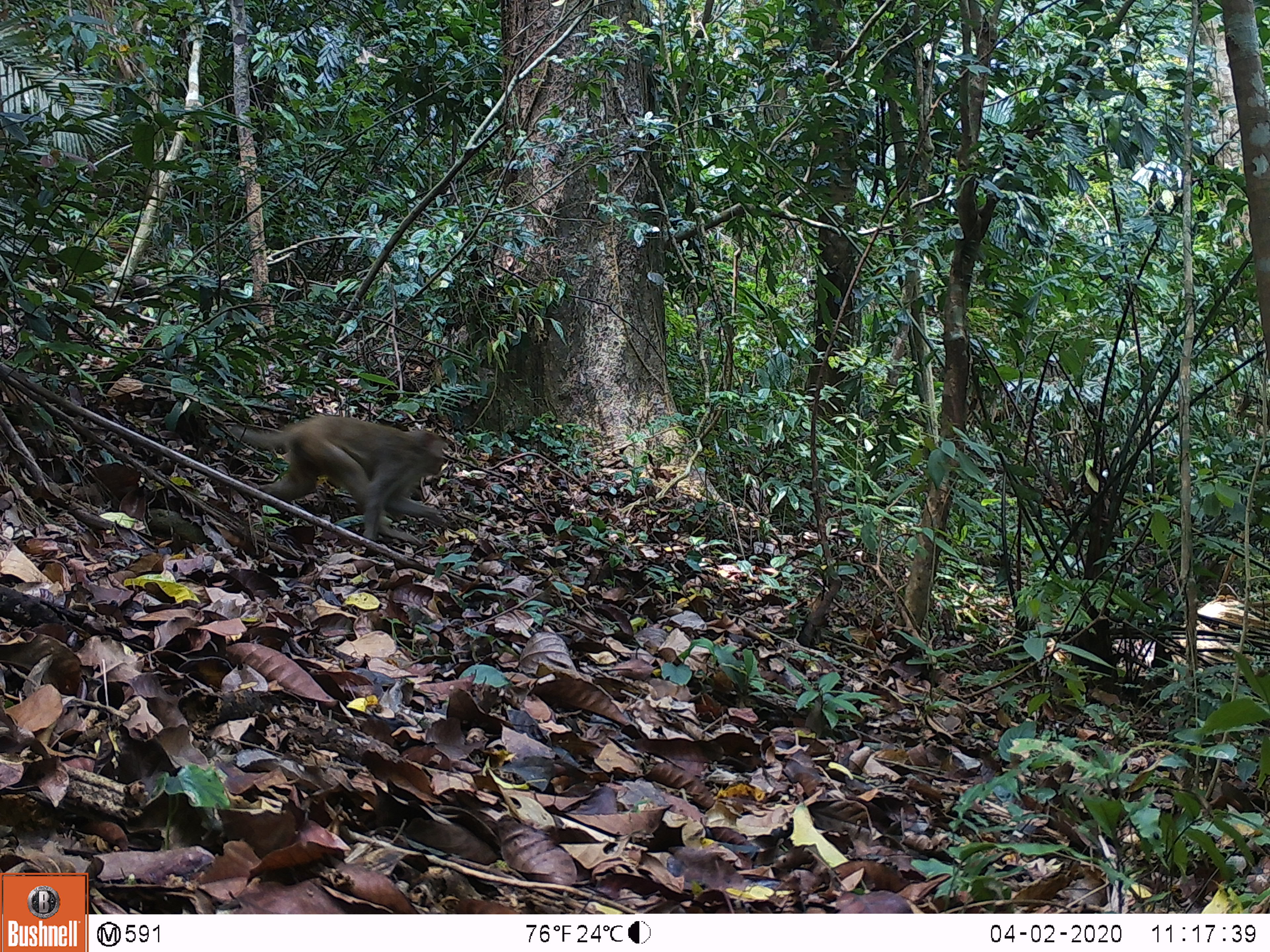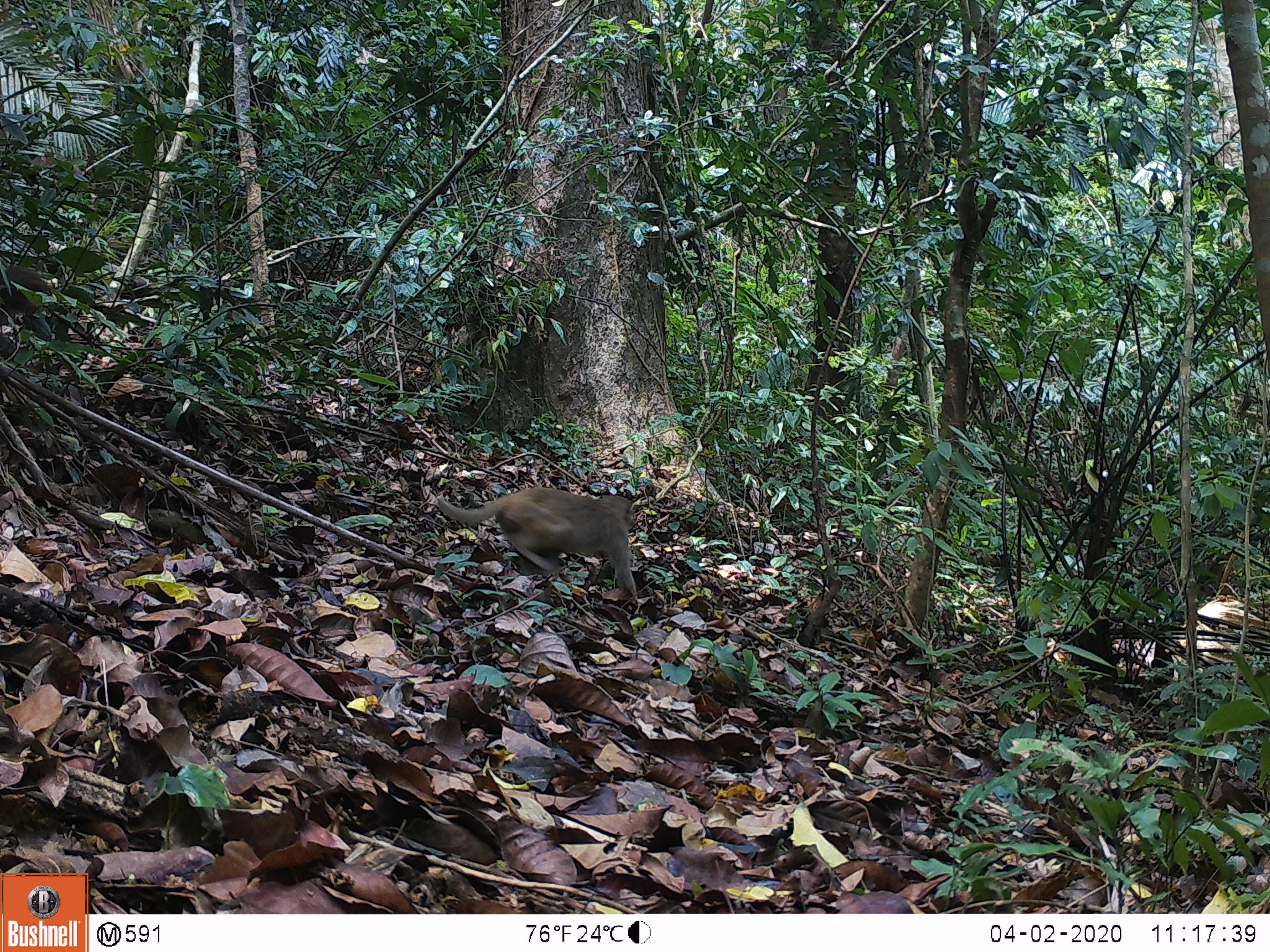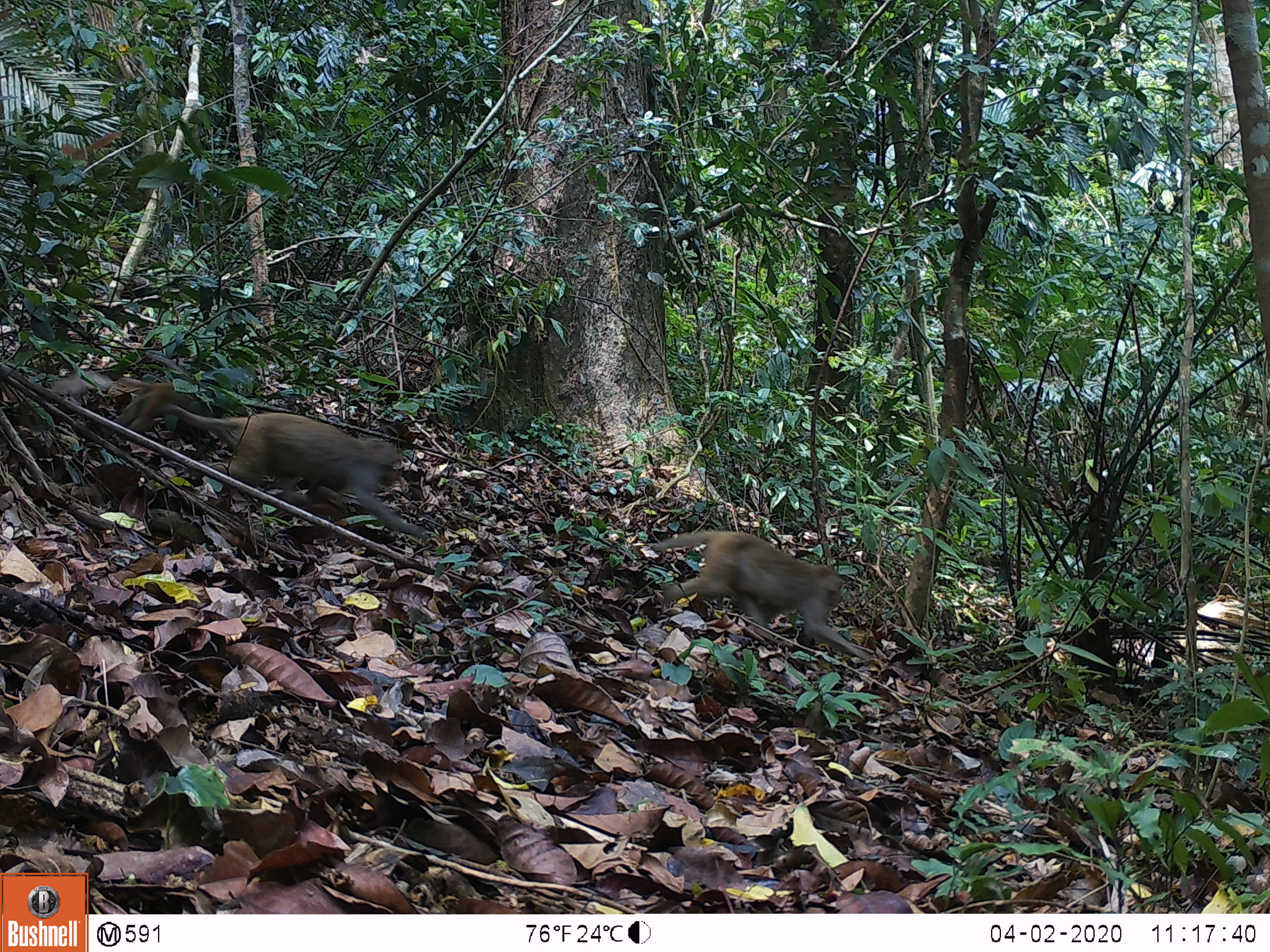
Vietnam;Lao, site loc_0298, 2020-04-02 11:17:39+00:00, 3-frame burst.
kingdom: Animalia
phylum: Chordata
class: Mammalia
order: Primates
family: Cercopithecidae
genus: Macaca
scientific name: Macaca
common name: macaques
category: assam or rhesus macaque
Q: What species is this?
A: Assam or rhesus macaque (macaques) (Macaca).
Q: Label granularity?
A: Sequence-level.